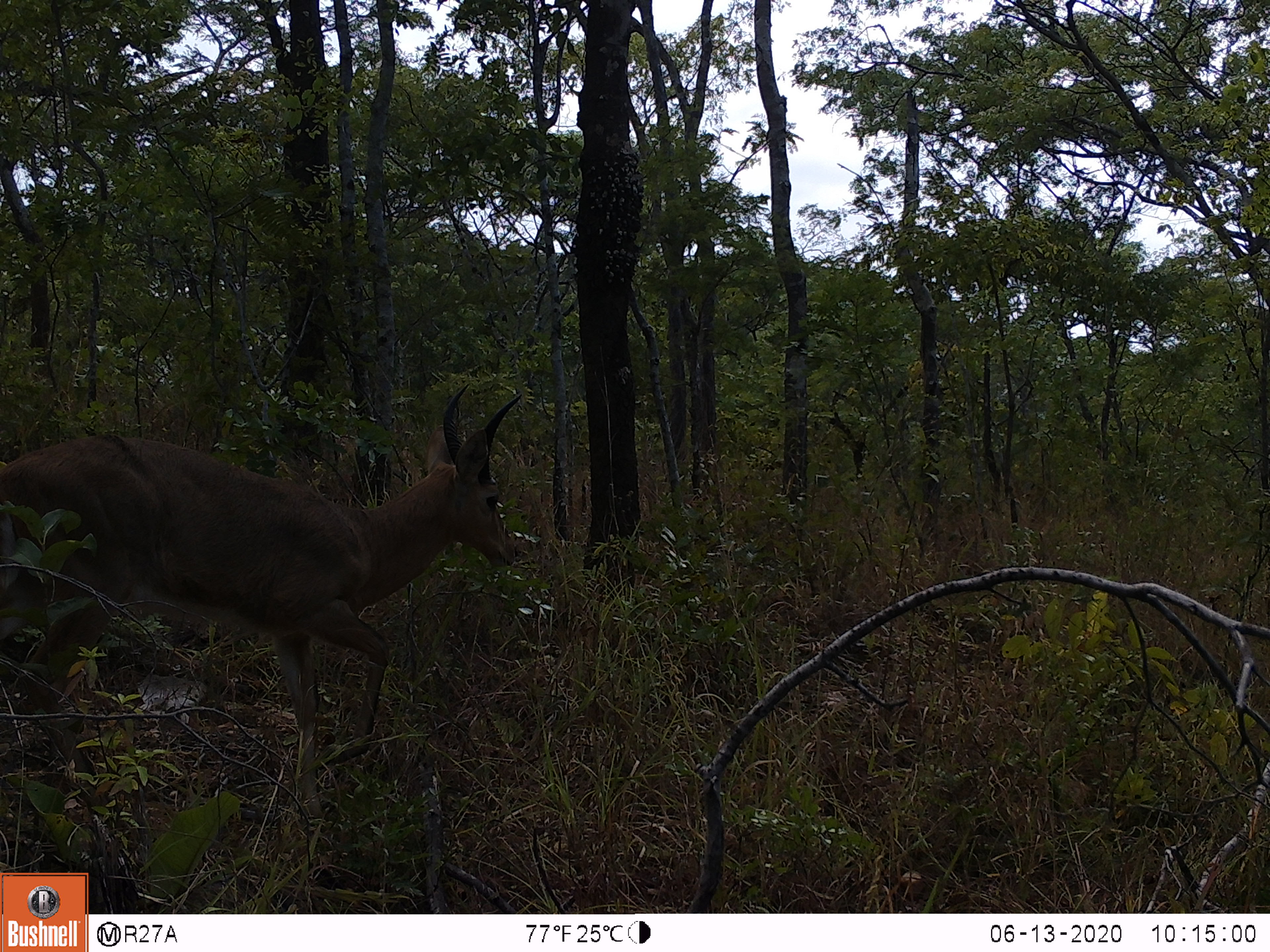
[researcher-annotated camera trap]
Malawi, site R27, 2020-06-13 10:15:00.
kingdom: Animalia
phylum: Chordata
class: Mammalia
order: Artiodactyla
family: Bovidae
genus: Redunca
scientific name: Redunca arundinum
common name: southern reedbuck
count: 1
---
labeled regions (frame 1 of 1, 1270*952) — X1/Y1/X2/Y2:
southern reedbuck: 2/375/526/786